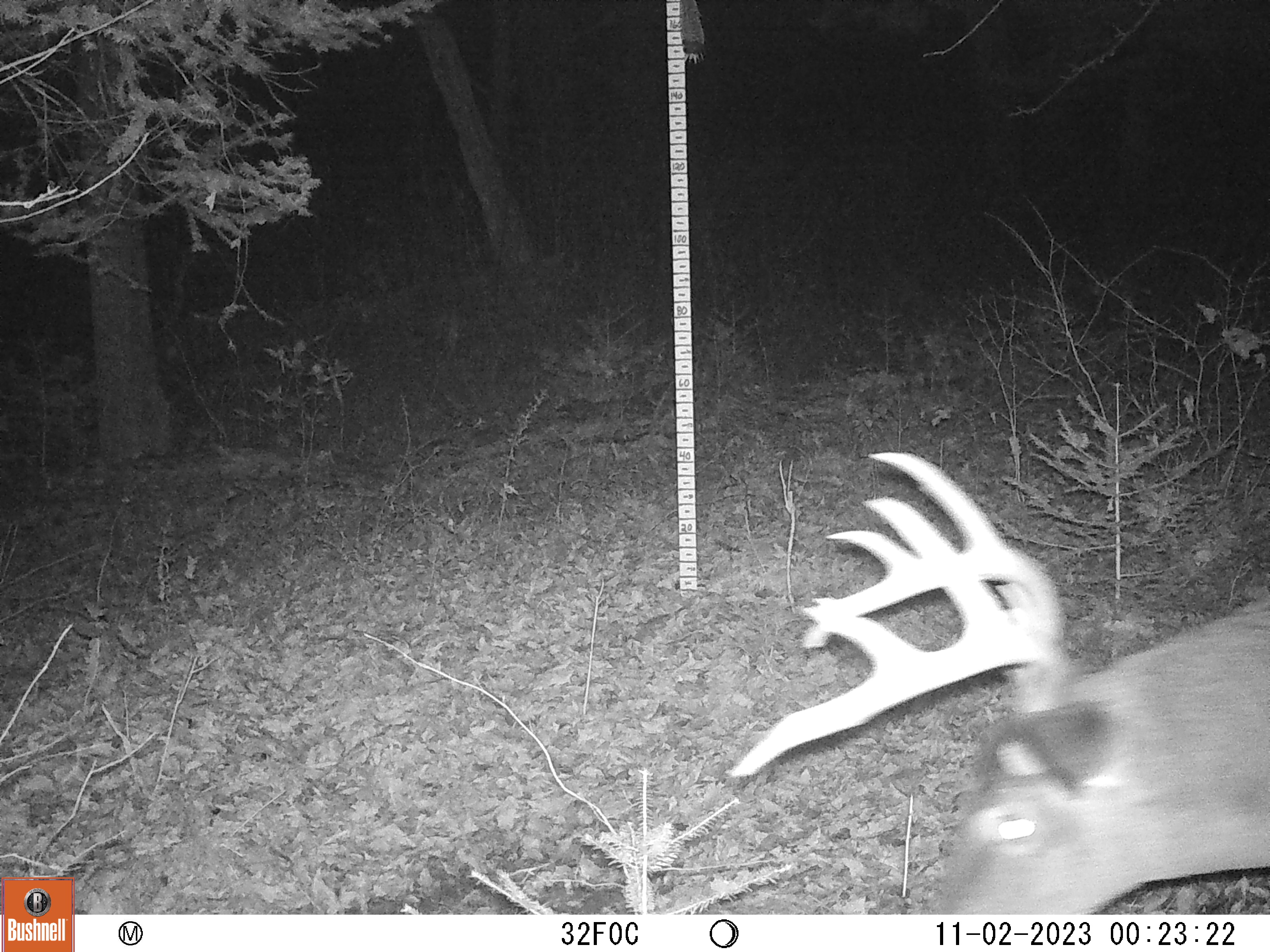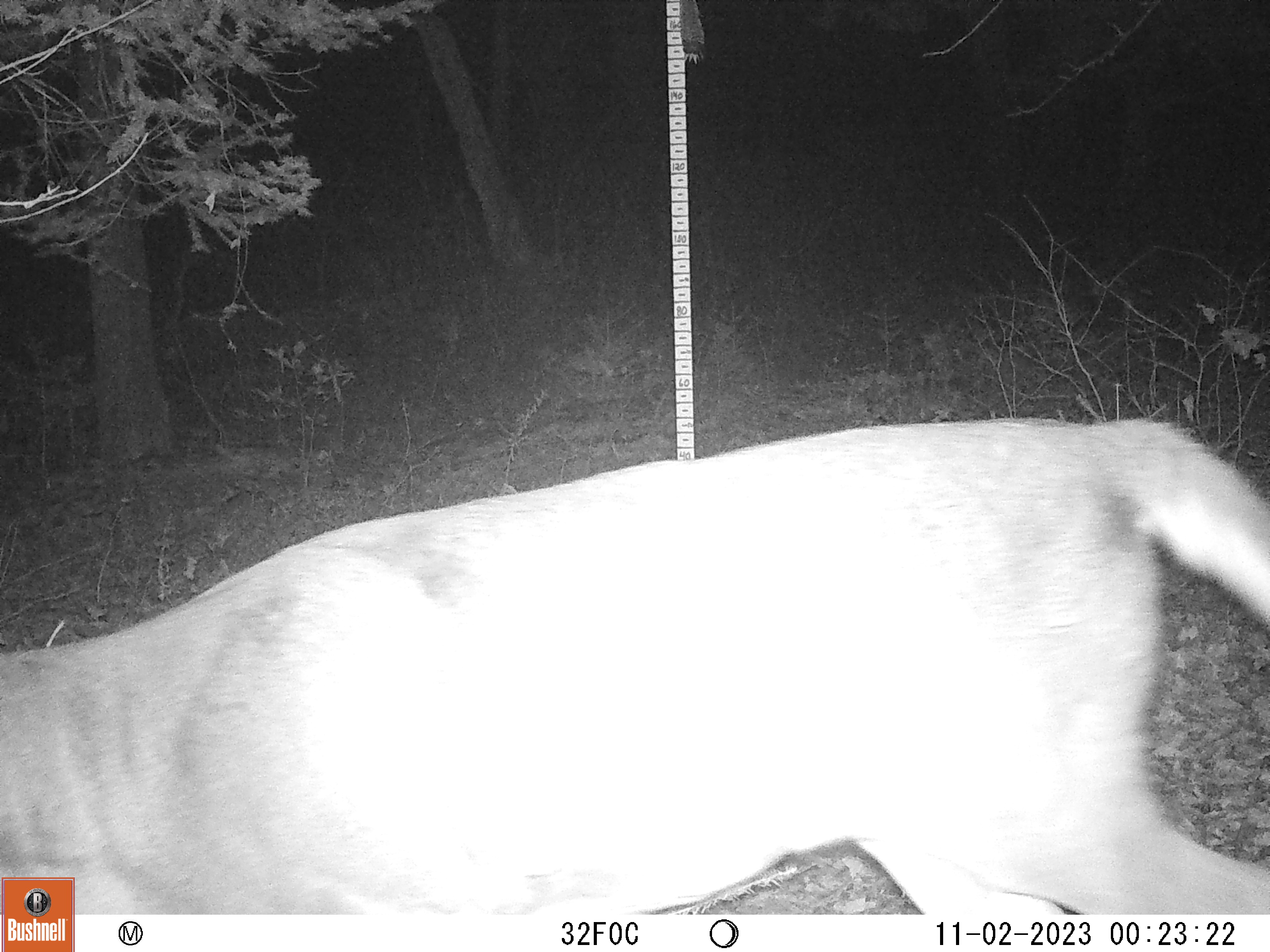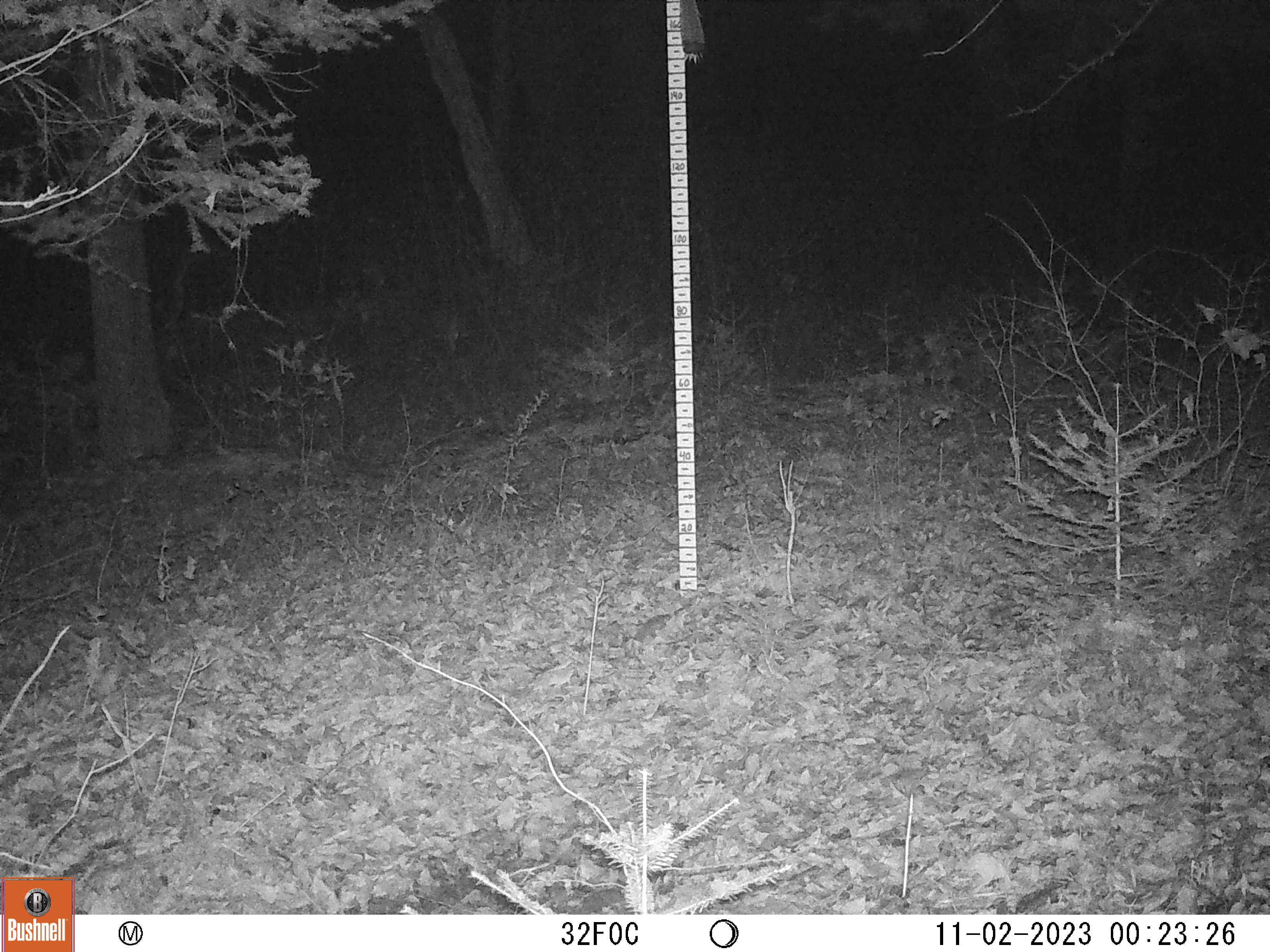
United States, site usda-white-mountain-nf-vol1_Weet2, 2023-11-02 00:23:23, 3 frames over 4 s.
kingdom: Animalia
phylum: Chordata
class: Mammalia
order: Artiodactyla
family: Cervidae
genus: Odocoileus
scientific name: Odocoileus virginianus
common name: white-tailed deer